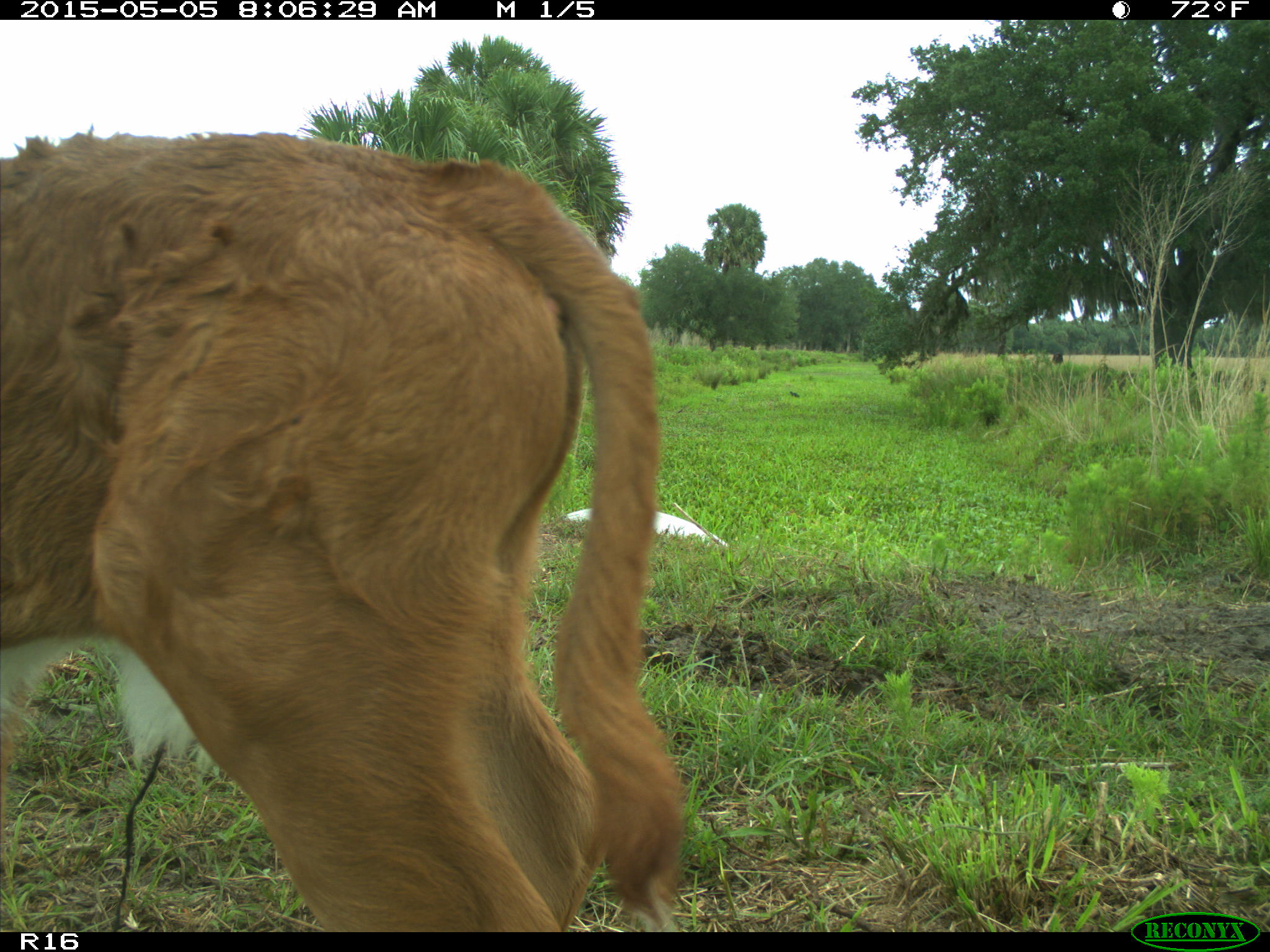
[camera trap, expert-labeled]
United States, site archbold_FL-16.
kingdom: Animalia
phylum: Chordata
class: Mammalia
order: Artiodactyla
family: Bovidae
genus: Bos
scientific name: Bos taurus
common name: domestic cow